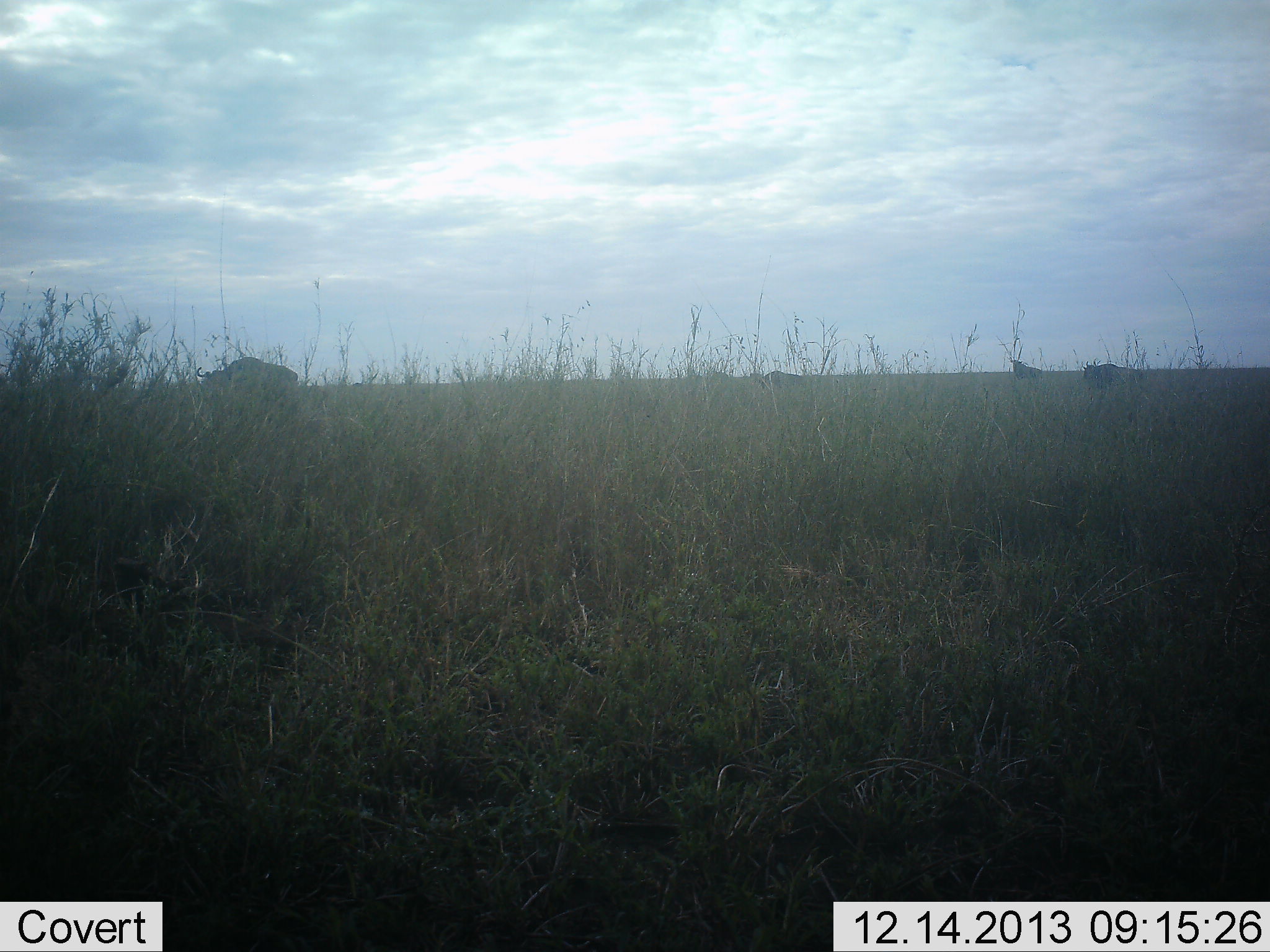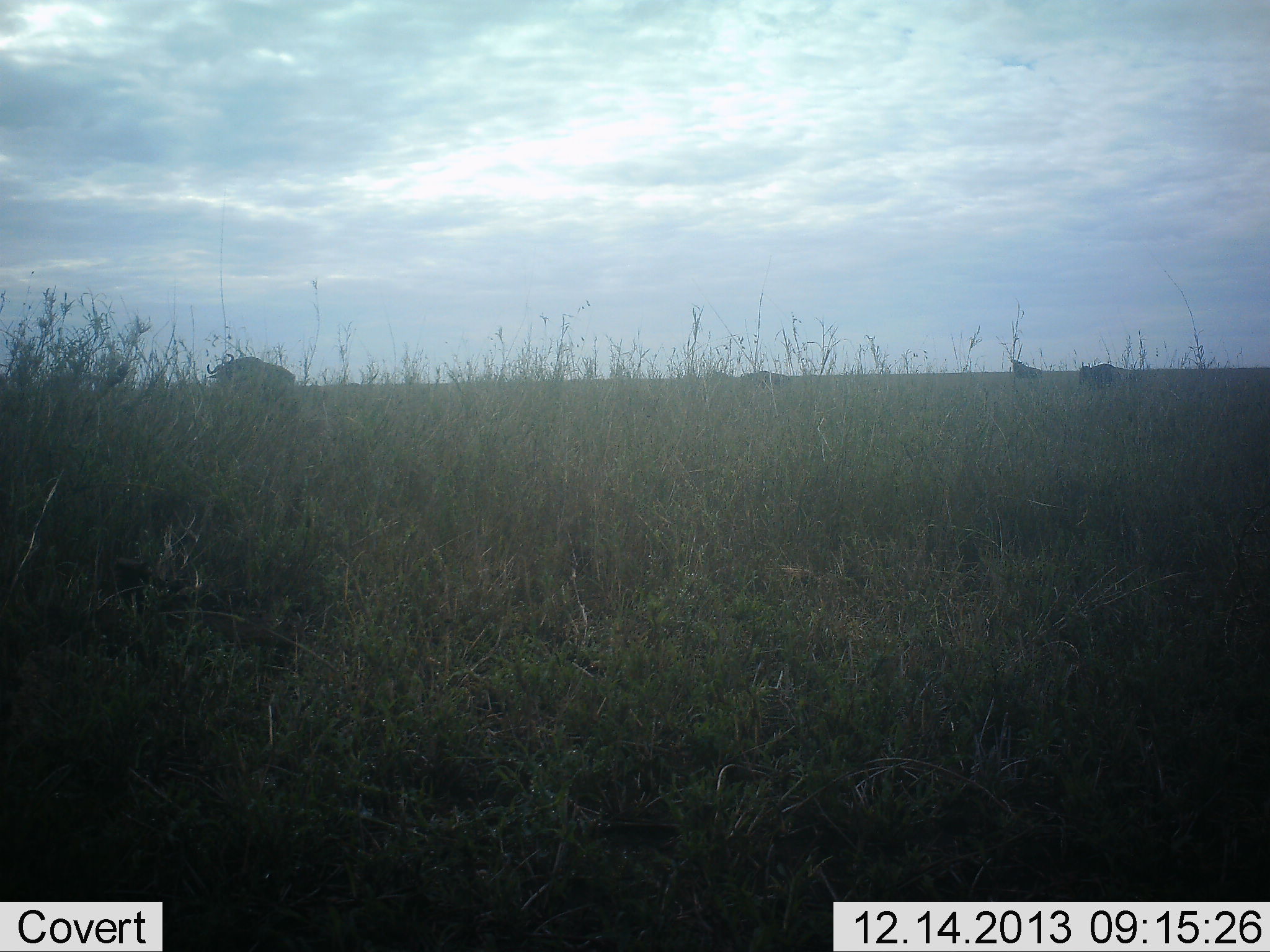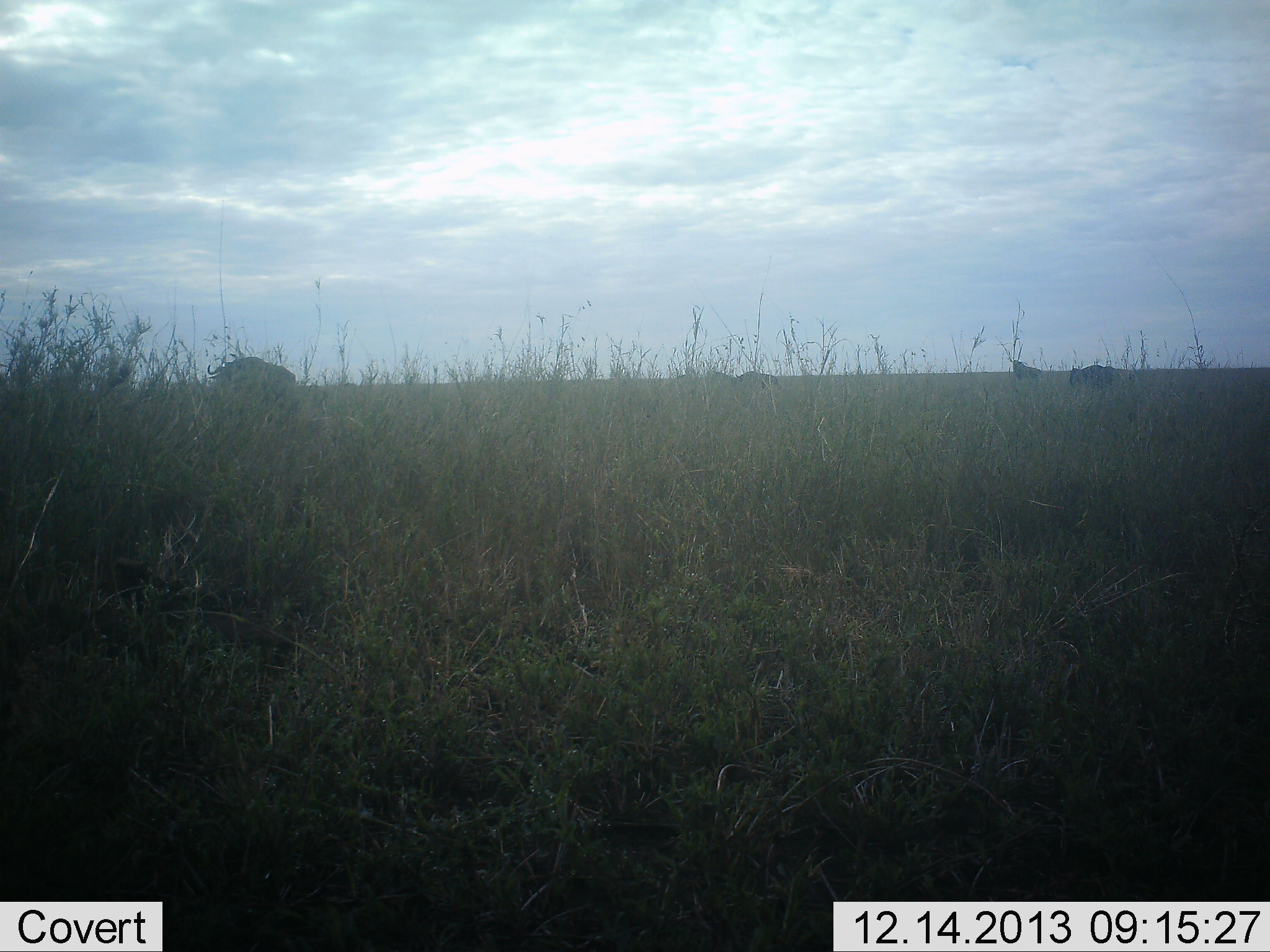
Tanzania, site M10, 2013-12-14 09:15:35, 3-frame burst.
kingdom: Animalia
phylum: Chordata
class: Mammalia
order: Artiodactyla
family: Bovidae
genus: Connochaetes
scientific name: Connochaetes taurinus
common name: blue wildebeest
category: wildebeest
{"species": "wildebeest (blue wildebeest) (Connochaetes taurinus)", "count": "4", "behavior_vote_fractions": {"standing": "50%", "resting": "0%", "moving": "50%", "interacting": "0%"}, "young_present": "0%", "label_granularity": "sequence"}